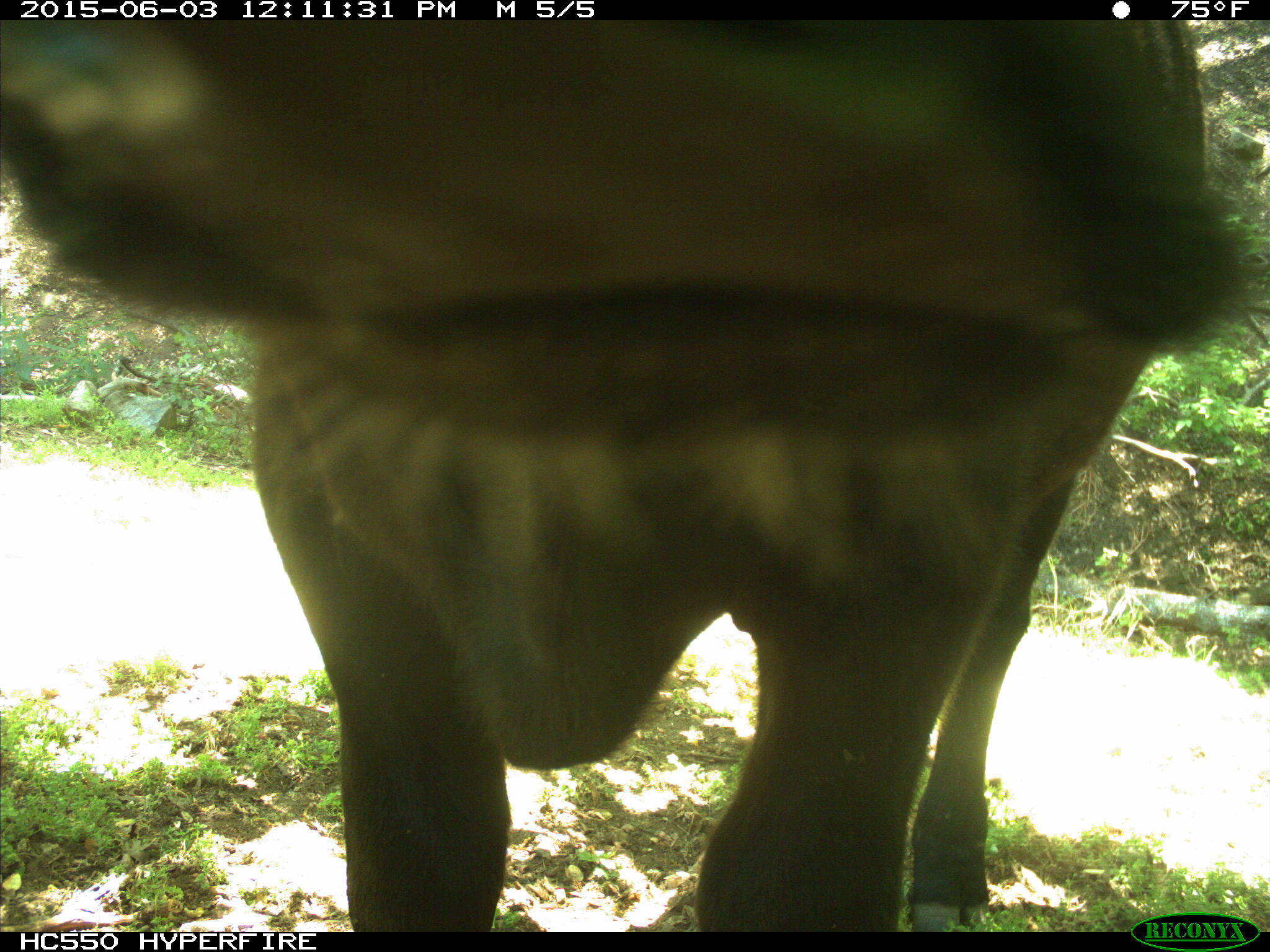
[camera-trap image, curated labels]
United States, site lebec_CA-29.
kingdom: Animalia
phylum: Chordata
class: Mammalia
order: Artiodactyla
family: Bovidae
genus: Bos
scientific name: Bos taurus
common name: domestic cow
Bos taurus (domestic cow).